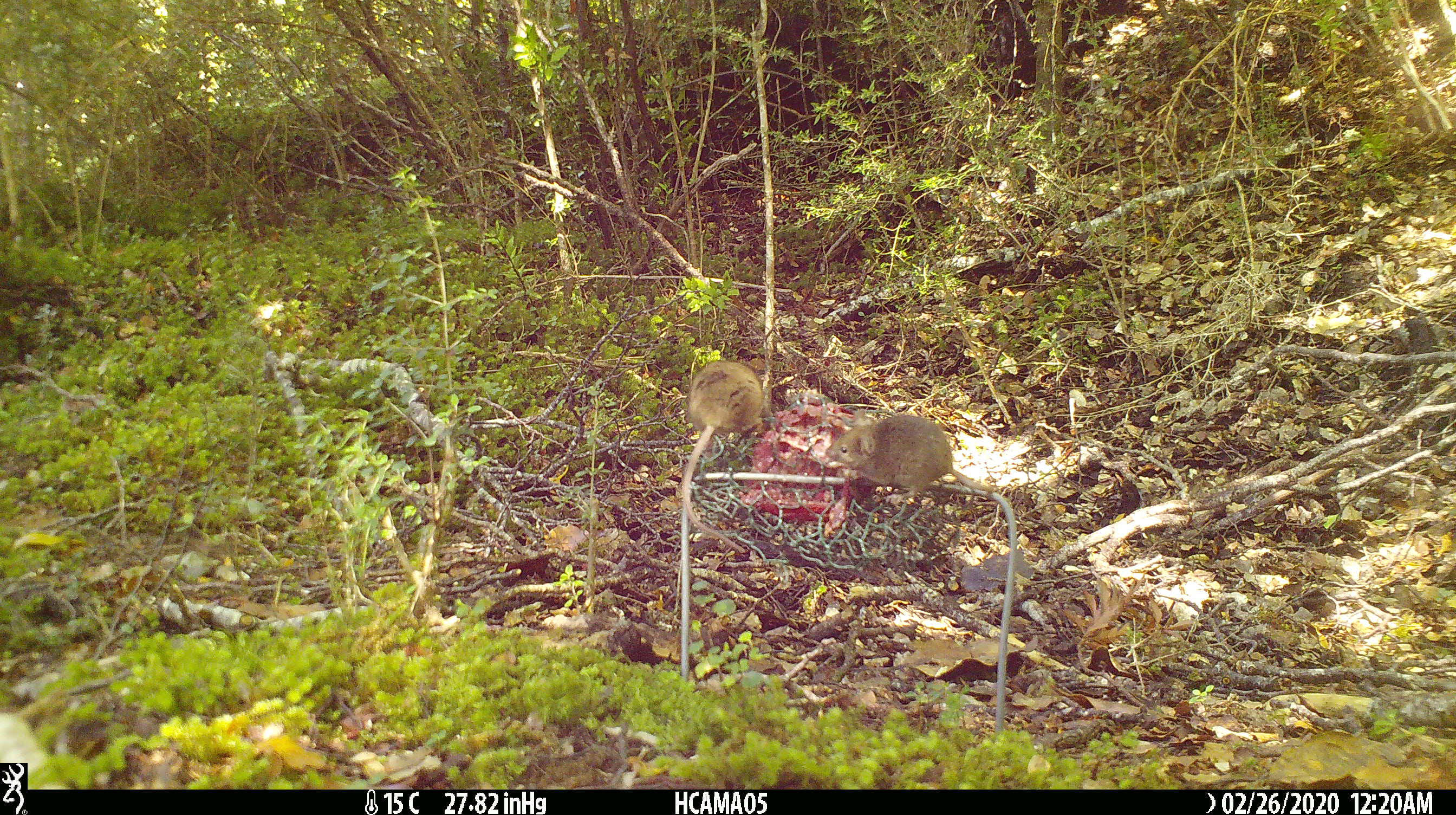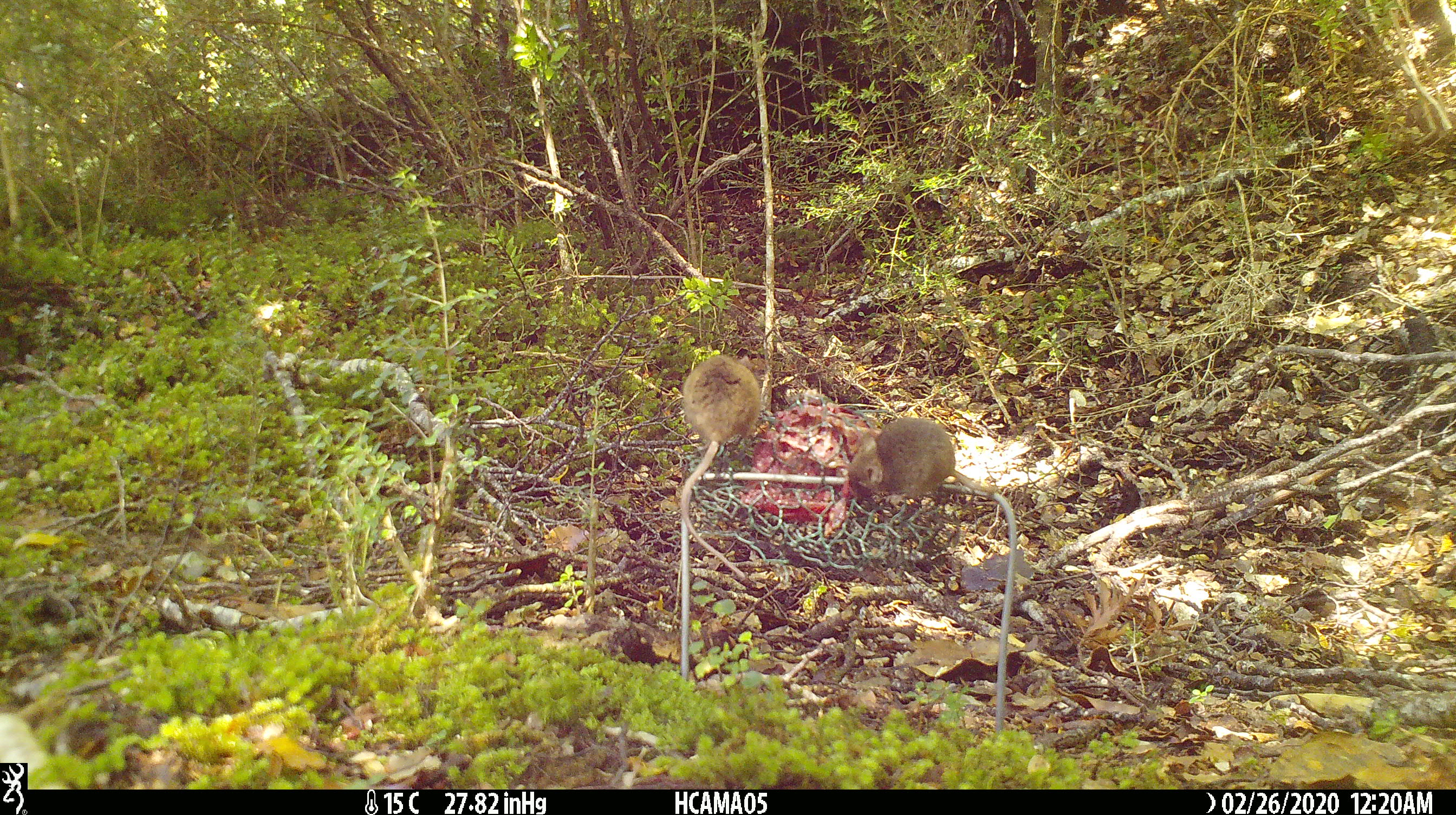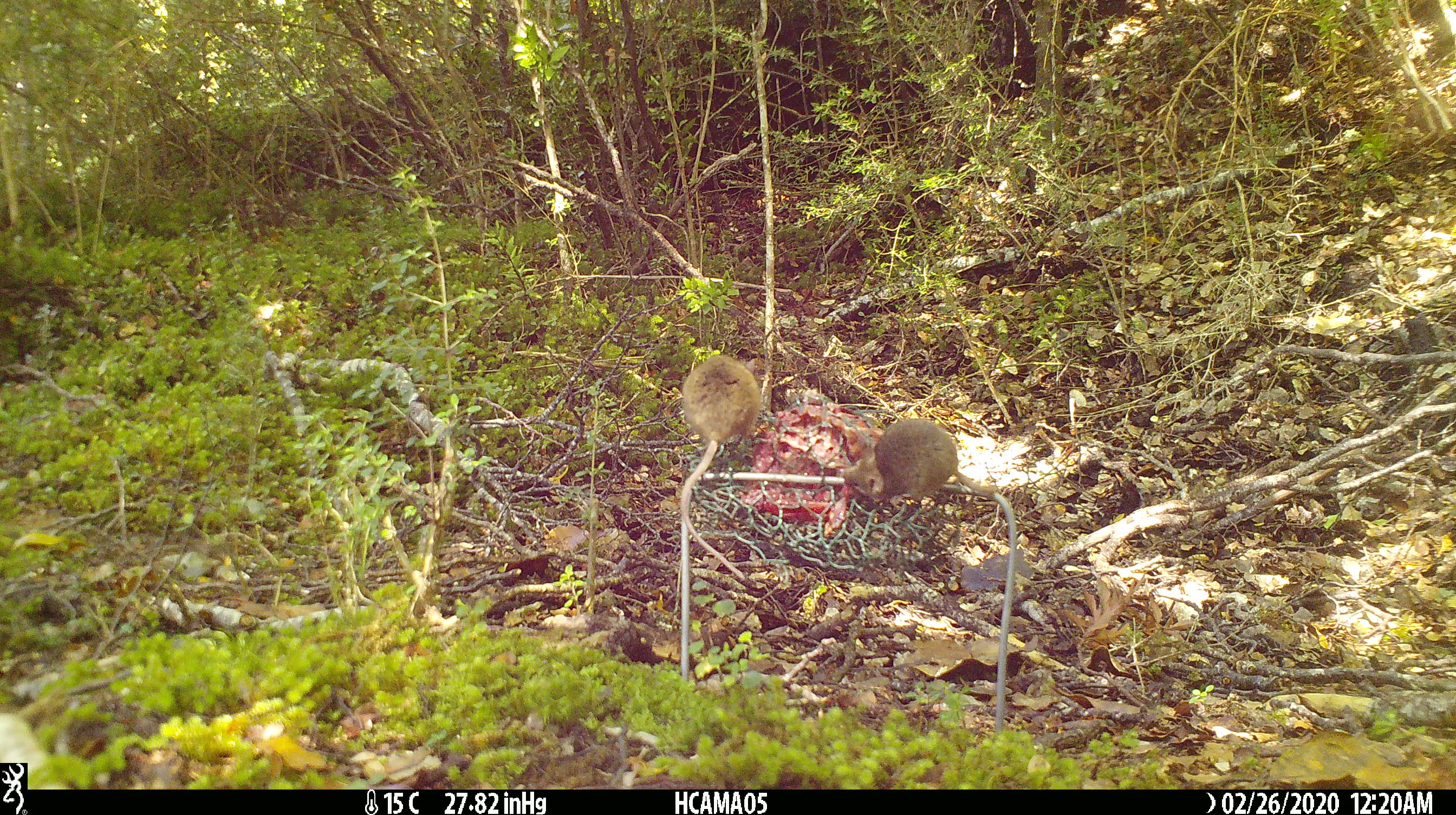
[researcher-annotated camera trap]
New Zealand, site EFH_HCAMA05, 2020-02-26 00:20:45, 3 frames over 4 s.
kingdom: Animalia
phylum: Chordata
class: Mammalia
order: Rodentia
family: Muridae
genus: Mus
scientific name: Mus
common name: mouse